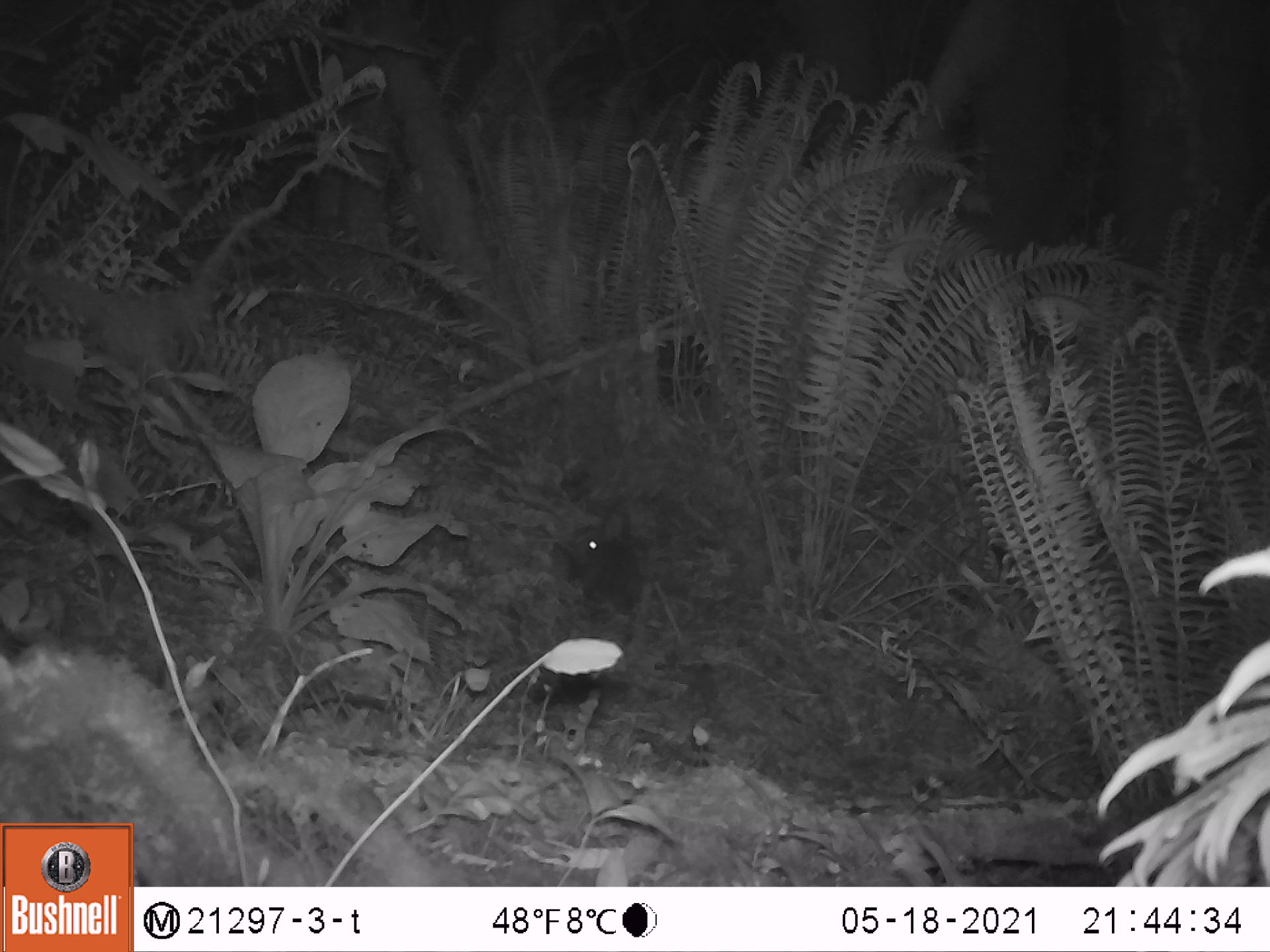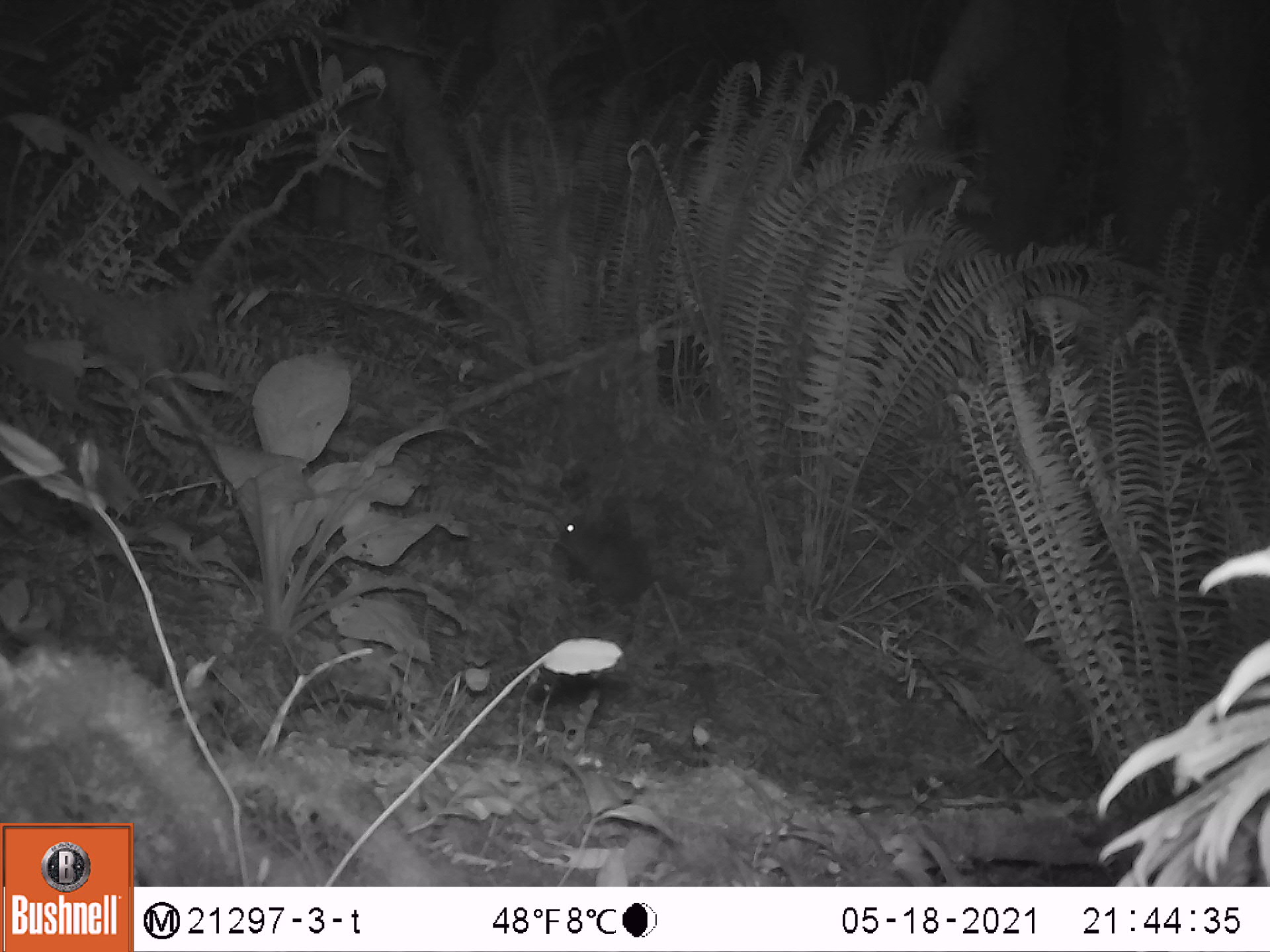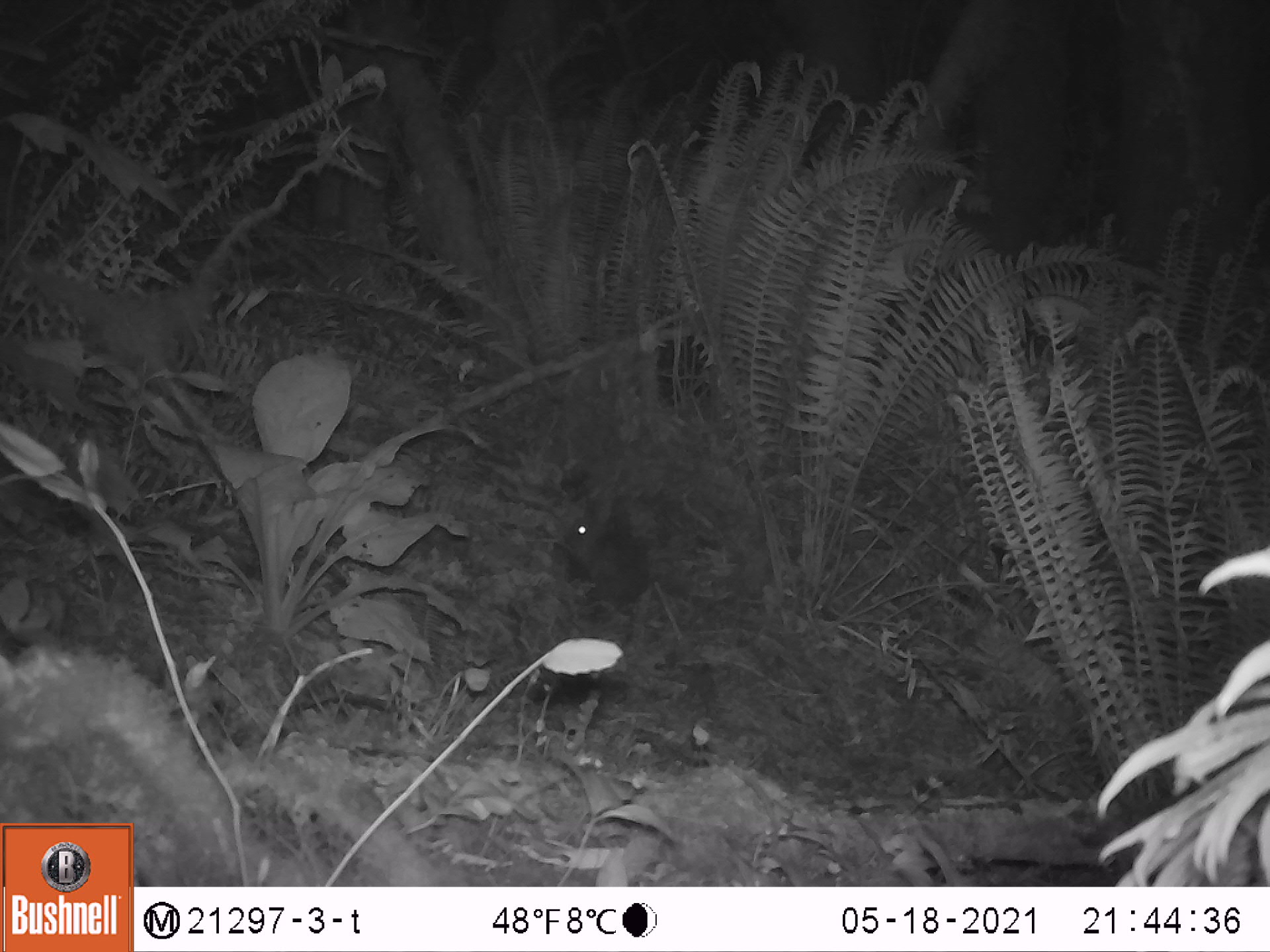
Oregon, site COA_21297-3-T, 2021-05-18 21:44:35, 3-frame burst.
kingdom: Animalia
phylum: Chordata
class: Mammalia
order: Lagomorpha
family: Leporidae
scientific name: Leporidae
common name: hares and rabbits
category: leporidae family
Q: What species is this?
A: Leporidae family (hares and rabbits) (Leporidae).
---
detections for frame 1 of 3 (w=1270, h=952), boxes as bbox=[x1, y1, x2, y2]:
leporidae family: bbox=[558, 488, 648, 625]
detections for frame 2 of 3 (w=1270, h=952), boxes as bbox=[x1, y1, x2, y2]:
leporidae family: bbox=[546, 489, 656, 608]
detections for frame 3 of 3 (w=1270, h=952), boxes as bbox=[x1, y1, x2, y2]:
leporidae family: bbox=[555, 490, 659, 609]